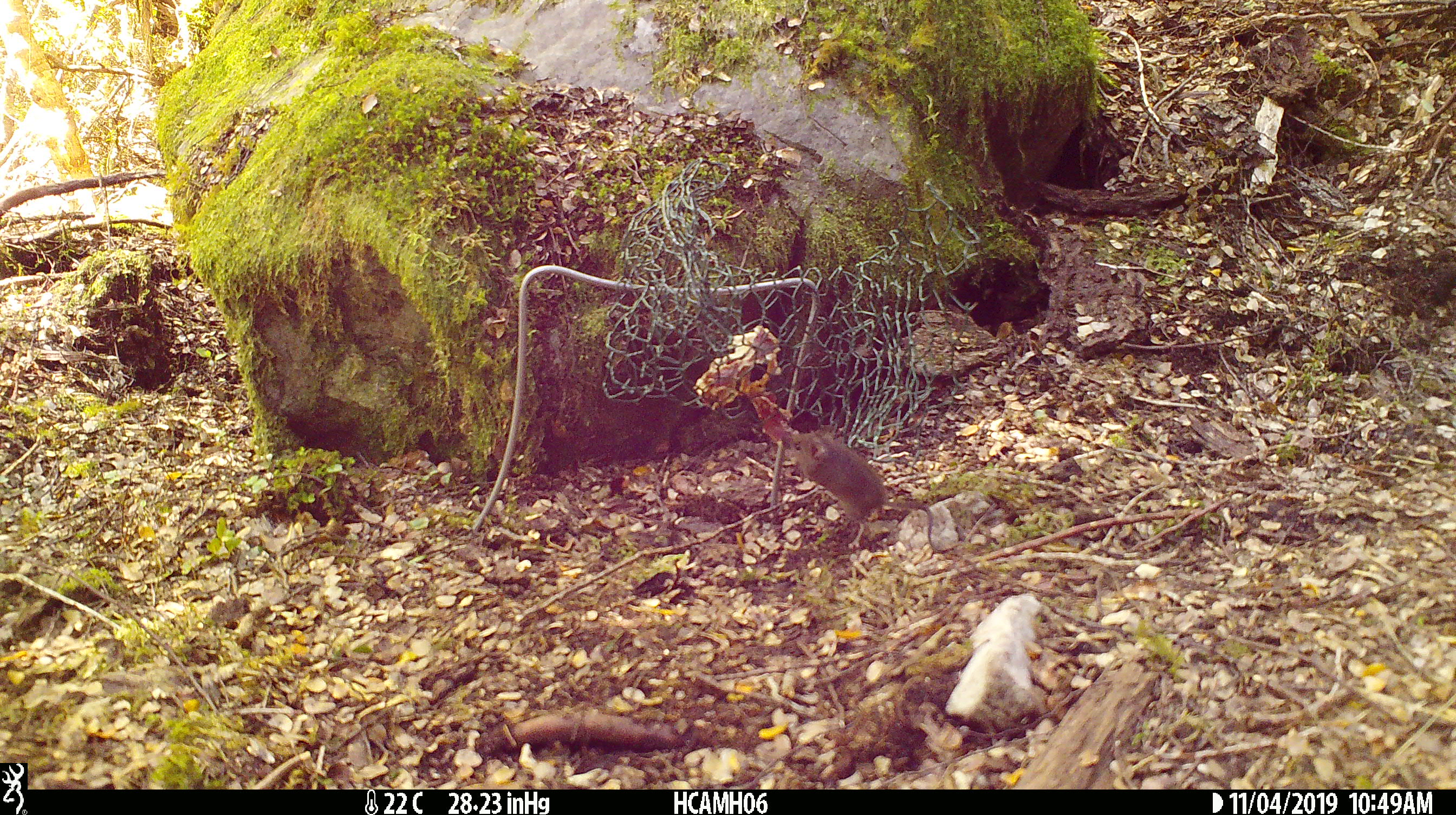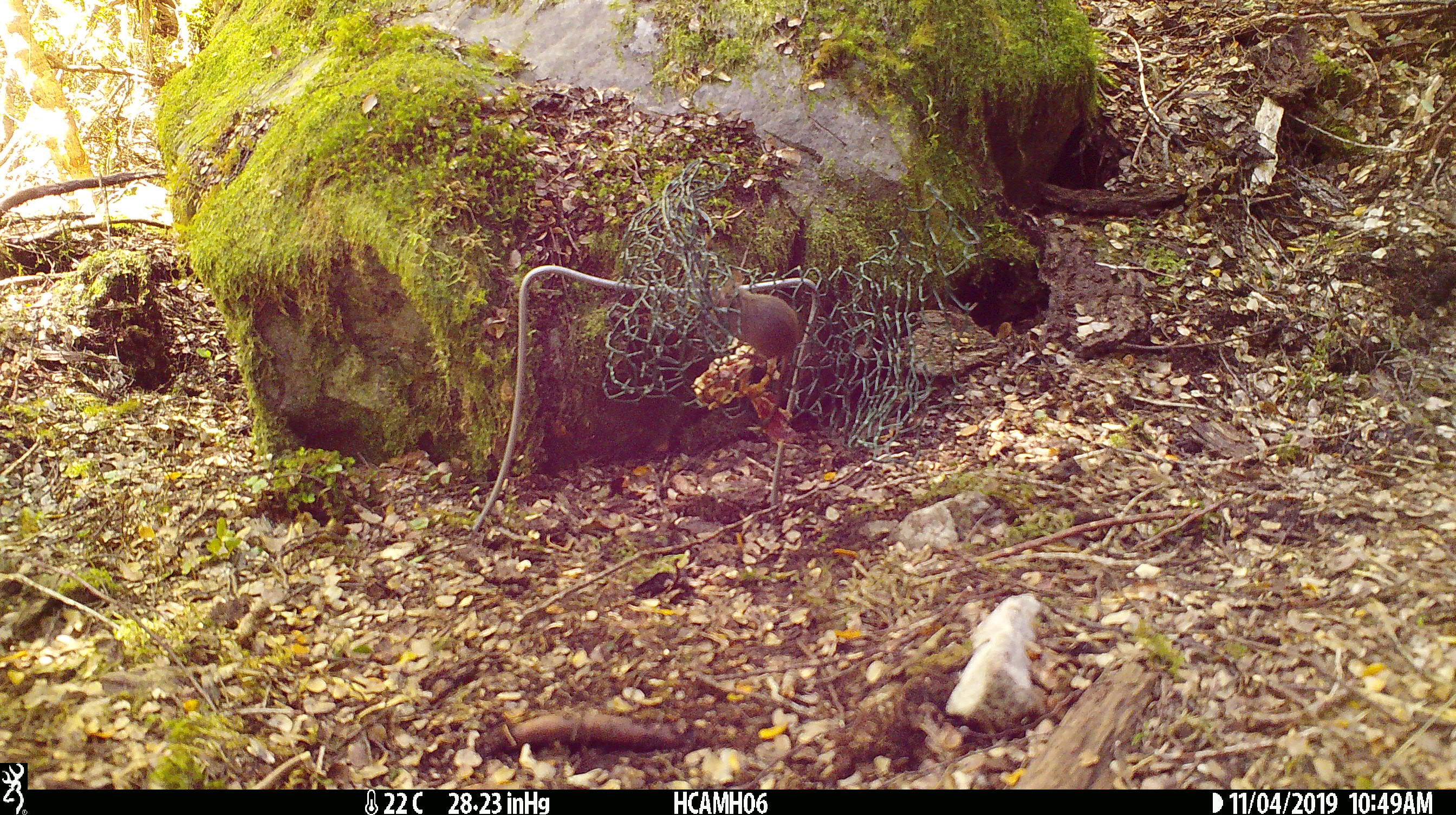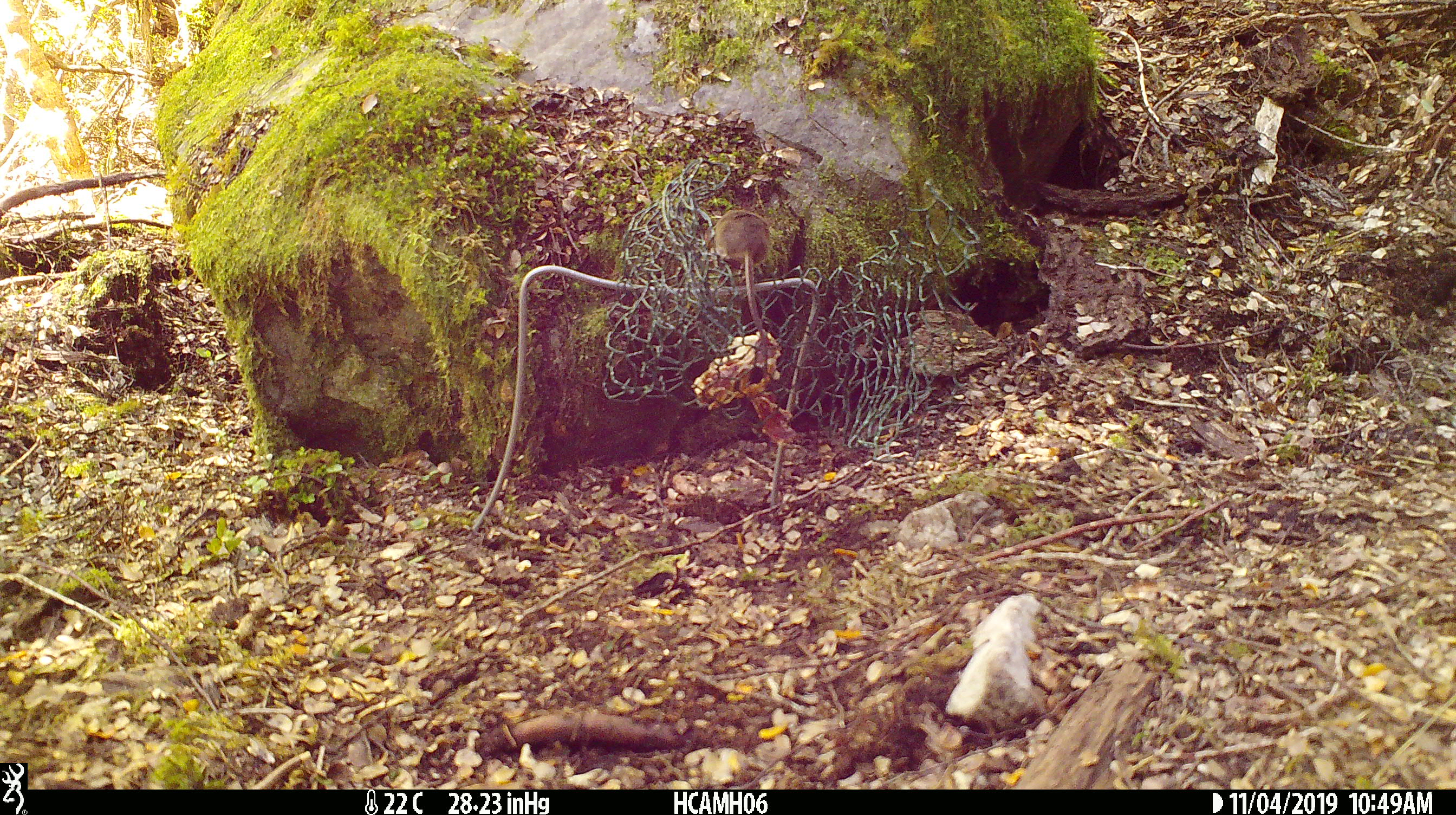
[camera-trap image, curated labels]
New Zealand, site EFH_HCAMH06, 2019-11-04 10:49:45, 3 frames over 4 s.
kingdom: Animalia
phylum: Chordata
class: Mammalia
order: Rodentia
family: Muridae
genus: Mus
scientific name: Mus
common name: mouse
Mouse (Mus).